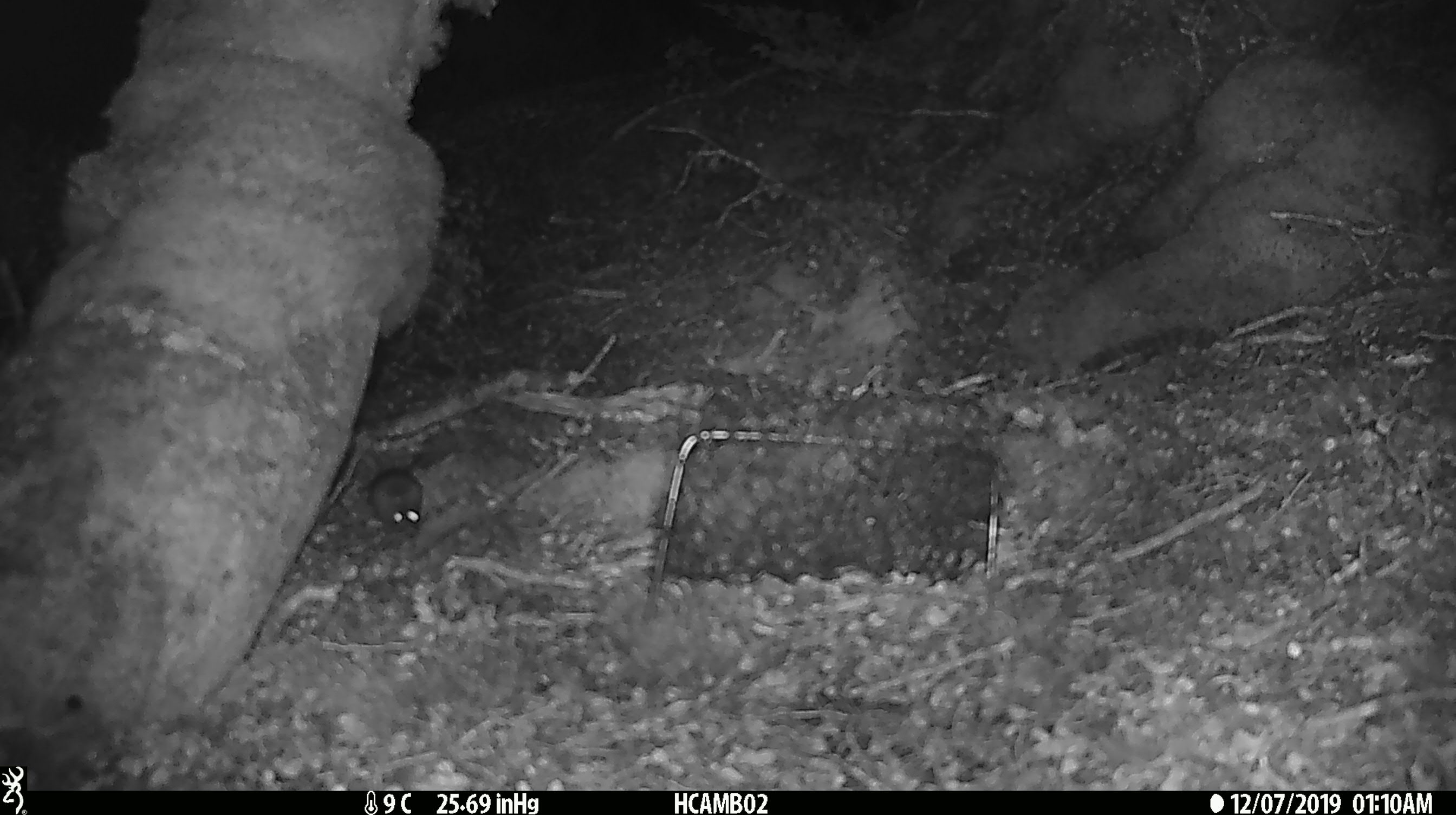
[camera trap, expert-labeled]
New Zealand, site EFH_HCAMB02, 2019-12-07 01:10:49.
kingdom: Animalia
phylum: Chordata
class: Mammalia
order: Rodentia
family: Muridae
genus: Mus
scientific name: Mus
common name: mouse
Mouse (Mus).